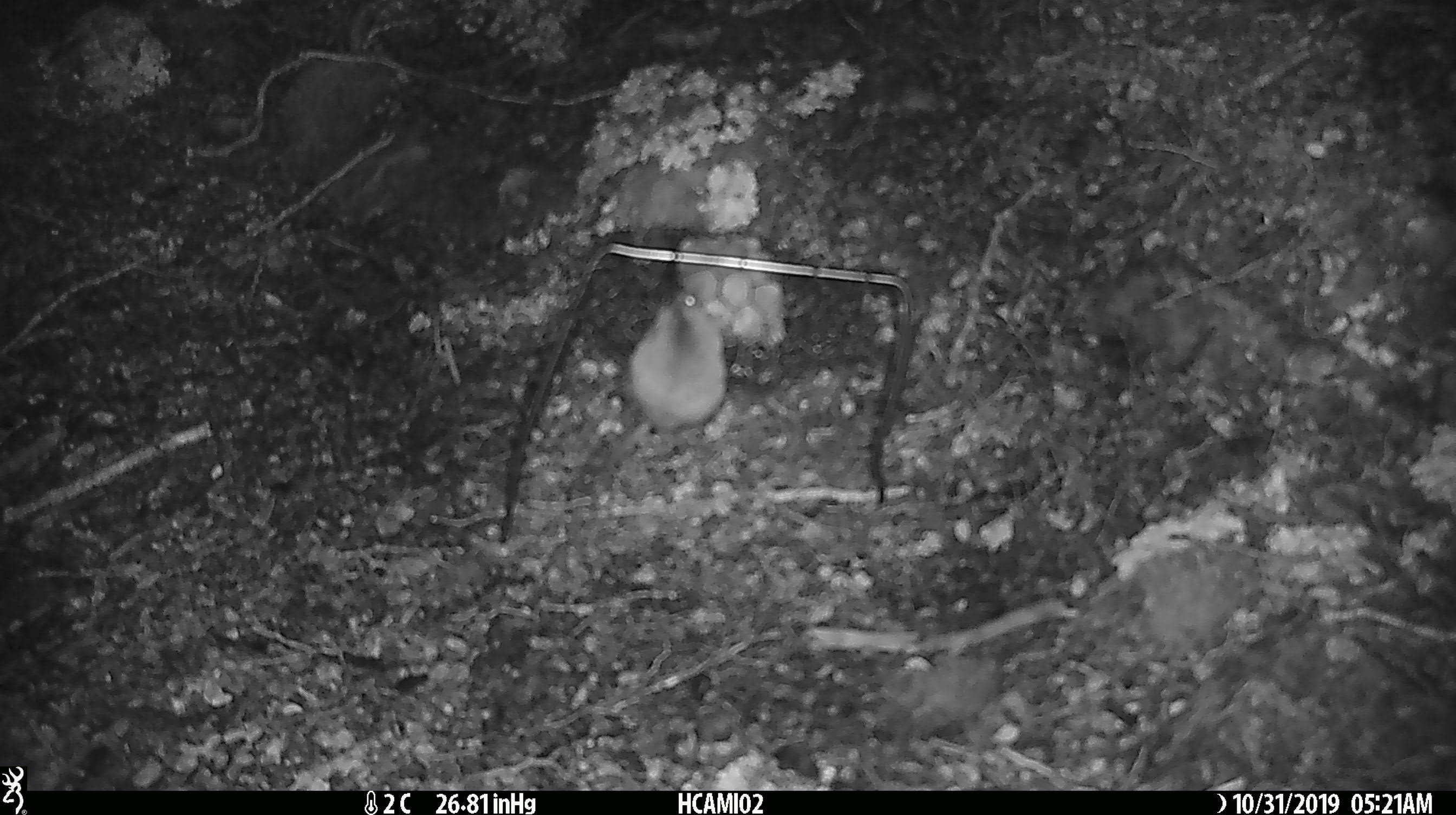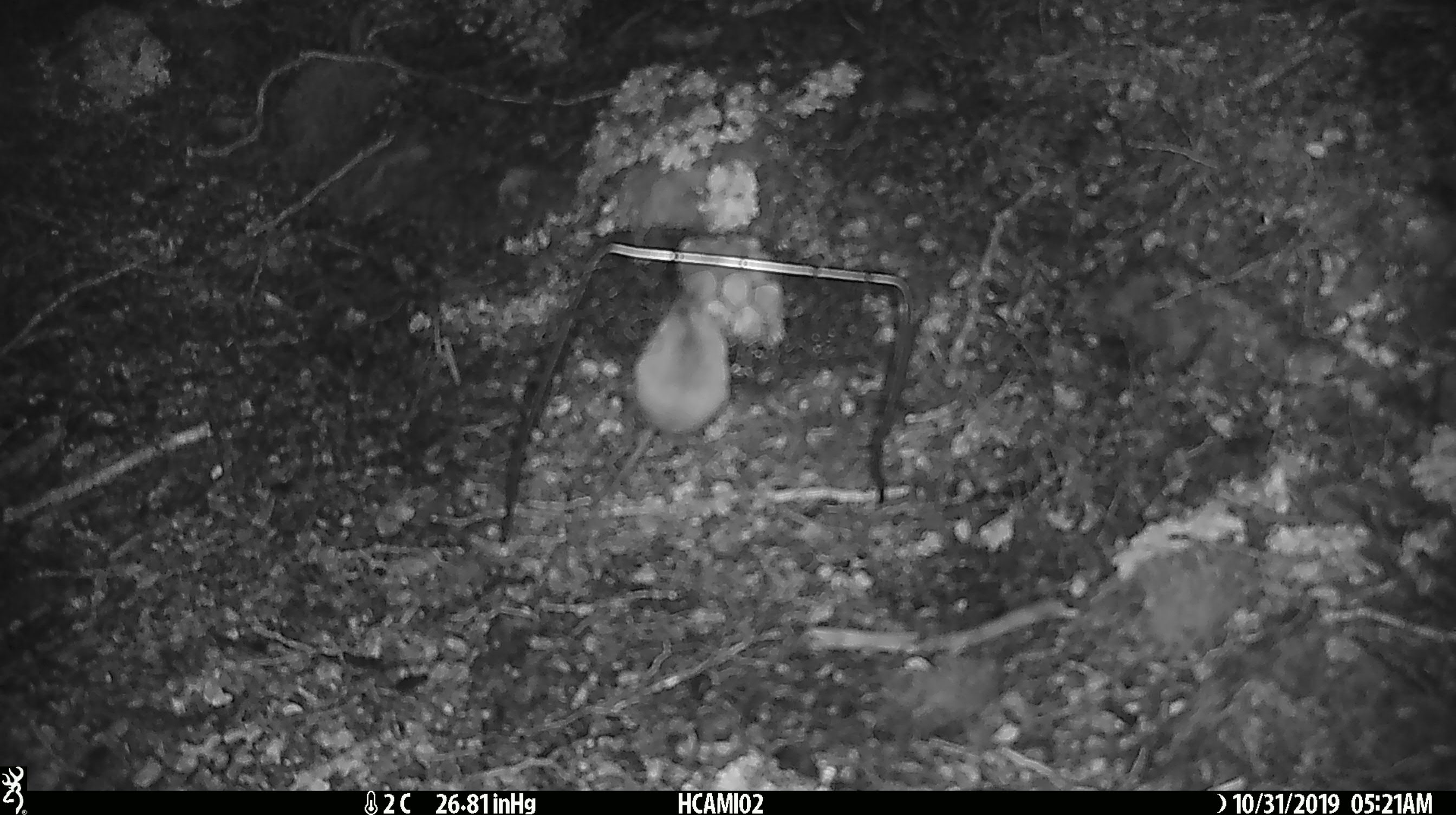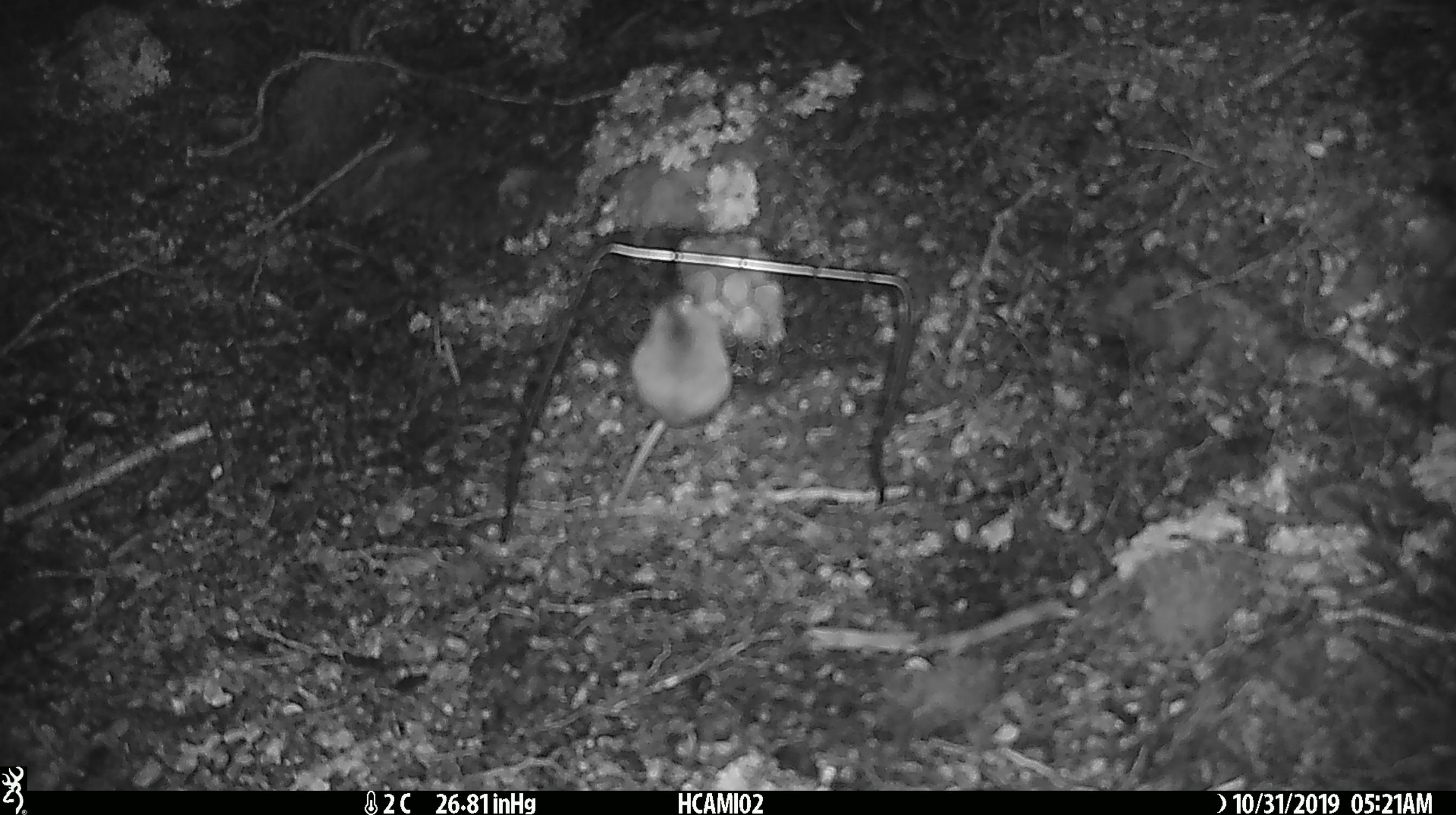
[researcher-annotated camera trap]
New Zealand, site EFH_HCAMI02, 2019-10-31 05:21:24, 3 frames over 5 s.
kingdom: Animalia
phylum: Chordata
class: Mammalia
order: Rodentia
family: Muridae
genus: Mus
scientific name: Mus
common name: mouse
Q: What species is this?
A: Mouse (Mus).